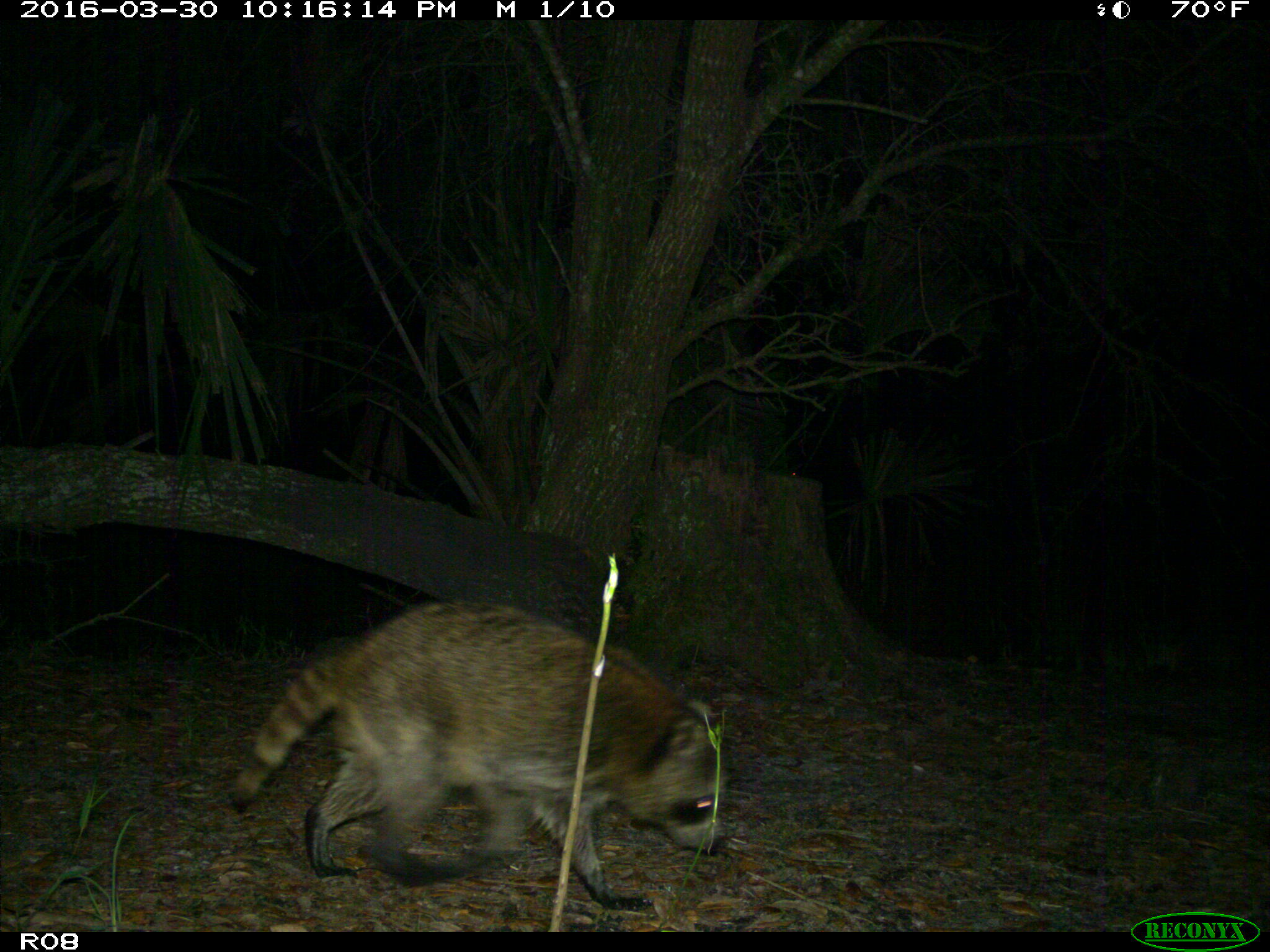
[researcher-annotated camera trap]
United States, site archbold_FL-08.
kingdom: Animalia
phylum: Chordata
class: Mammalia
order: Carnivora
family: Procyonidae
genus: Procyon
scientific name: Procyon lotor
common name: common raccoon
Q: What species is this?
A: Procyon lotor (common raccoon).